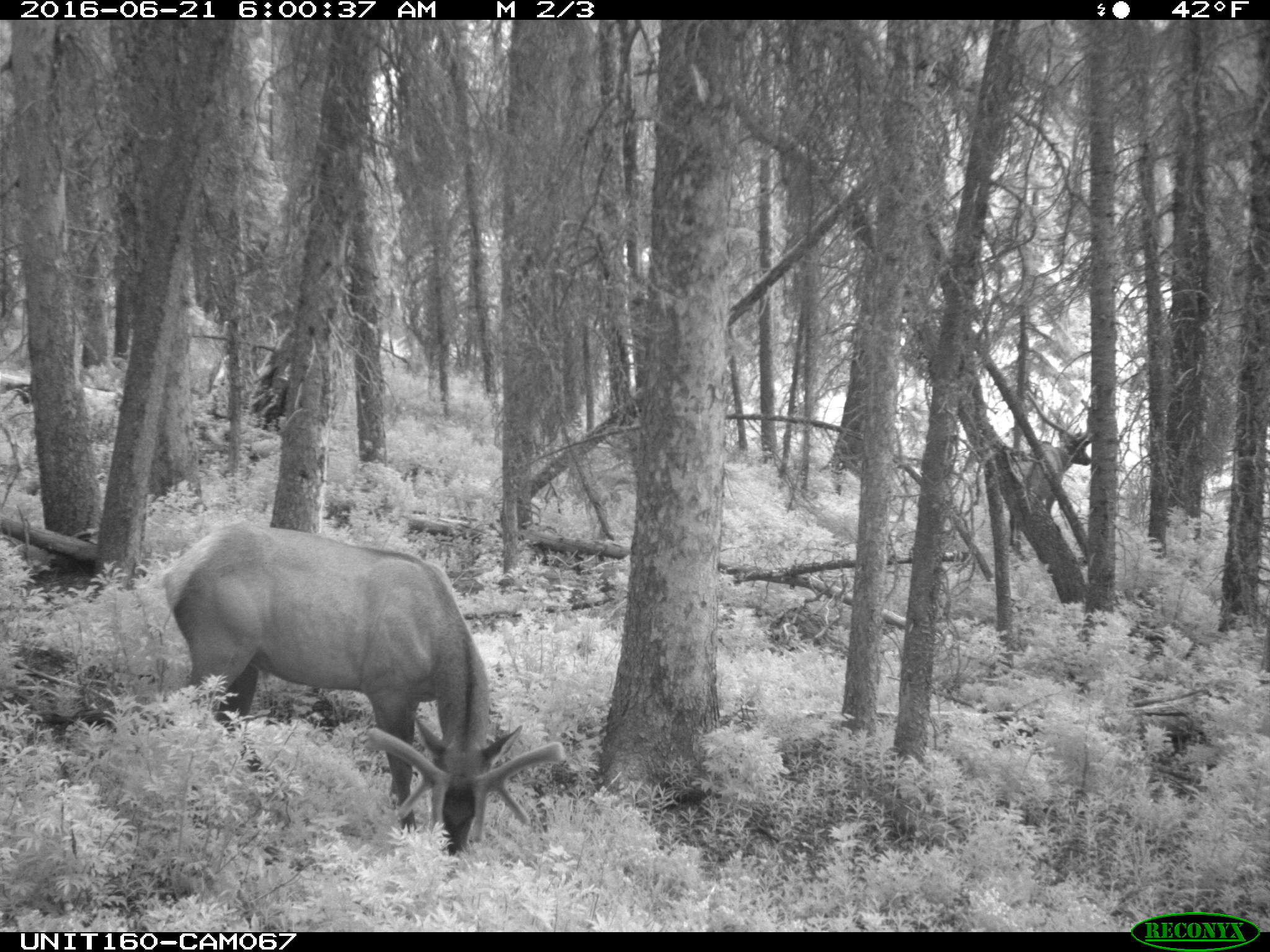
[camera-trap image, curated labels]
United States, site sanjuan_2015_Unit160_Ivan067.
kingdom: Animalia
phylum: Chordata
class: Mammalia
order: Artiodactyla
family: Cervidae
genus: Cervus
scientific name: Cervus elaphus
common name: red deer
Cervus elaphus (red deer).